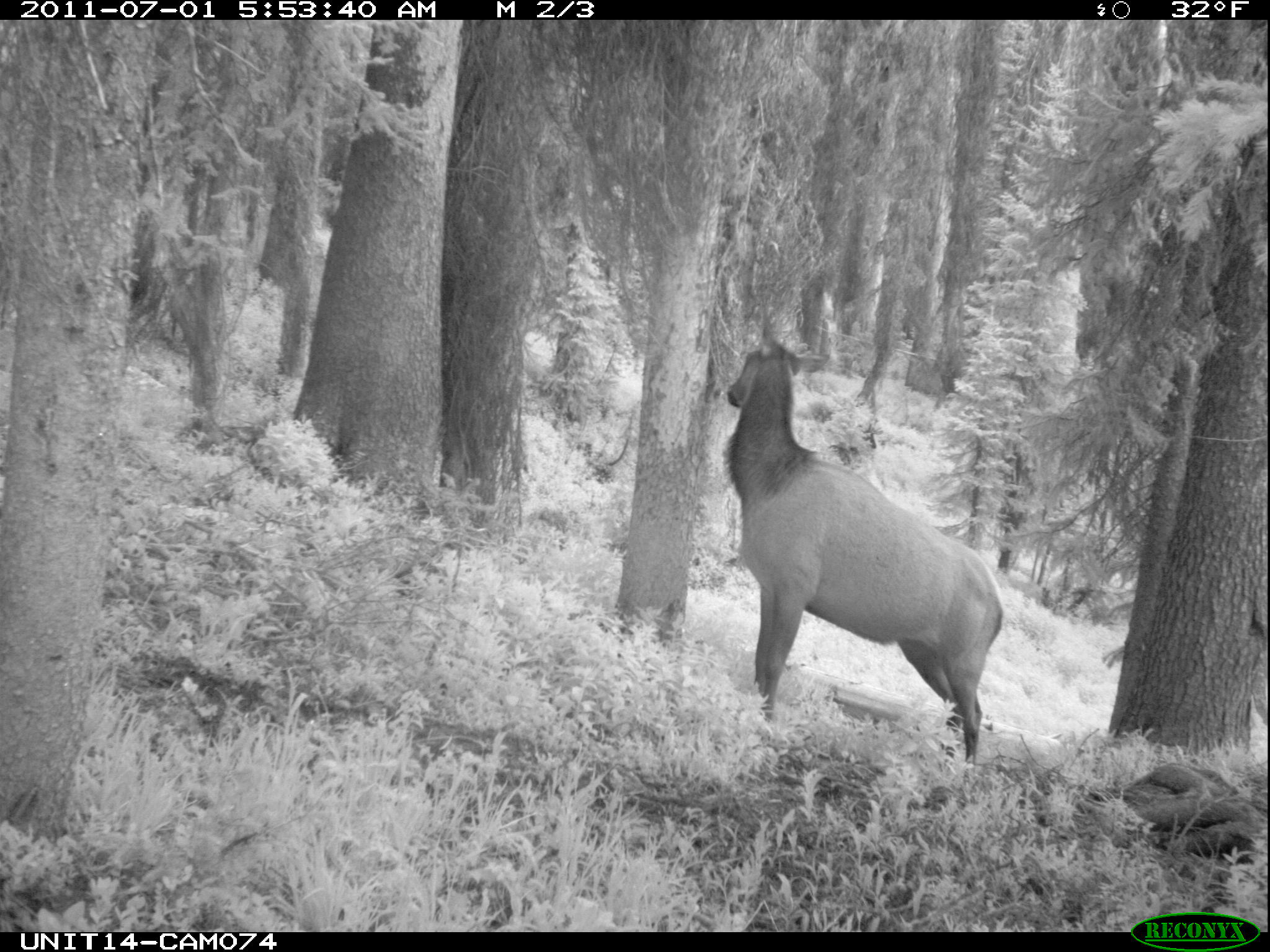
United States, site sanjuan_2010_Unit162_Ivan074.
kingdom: Animalia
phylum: Chordata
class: Mammalia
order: Artiodactyla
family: Cervidae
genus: Cervus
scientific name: Cervus elaphus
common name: red deer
Cervus elaphus (red deer).